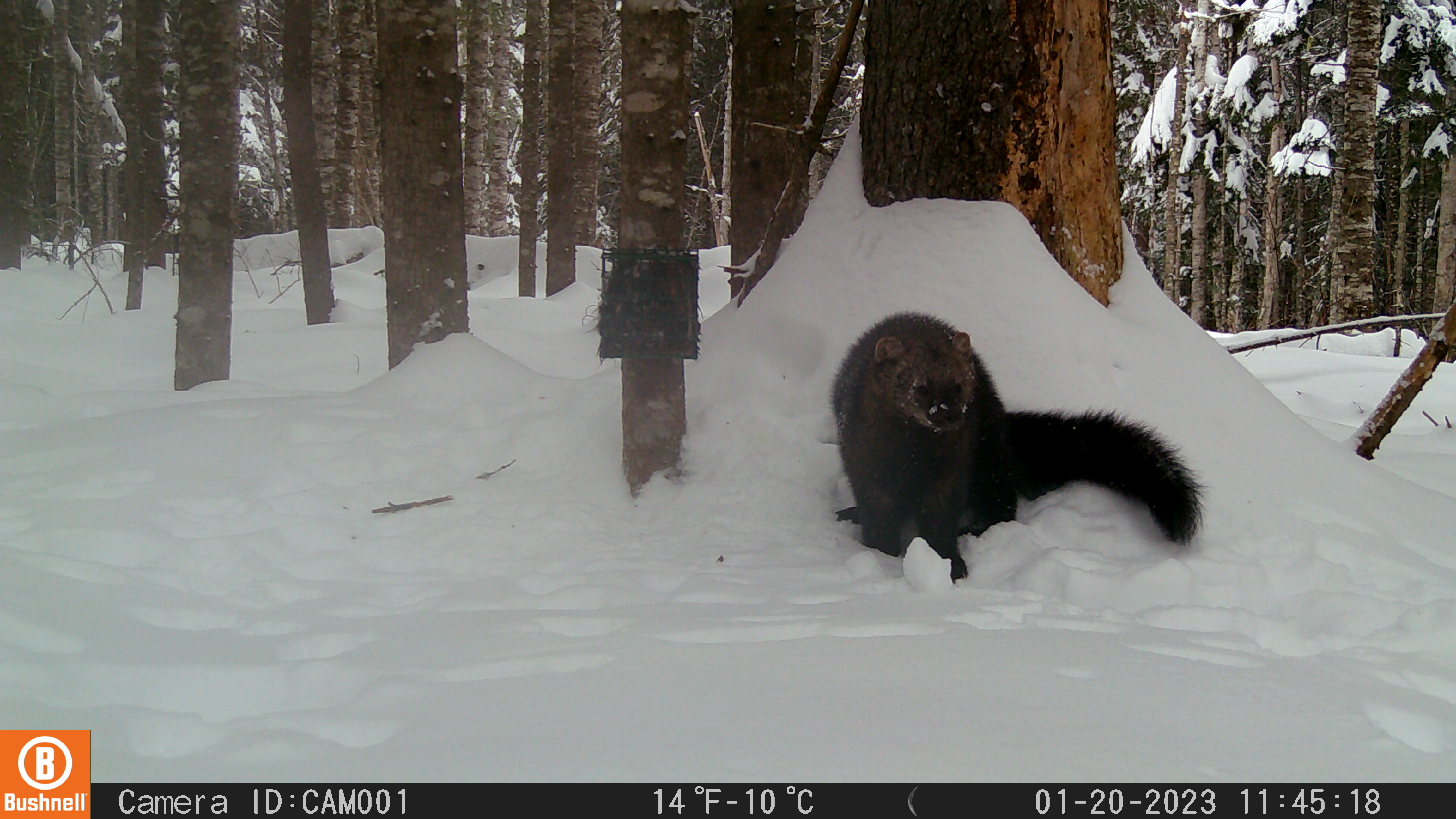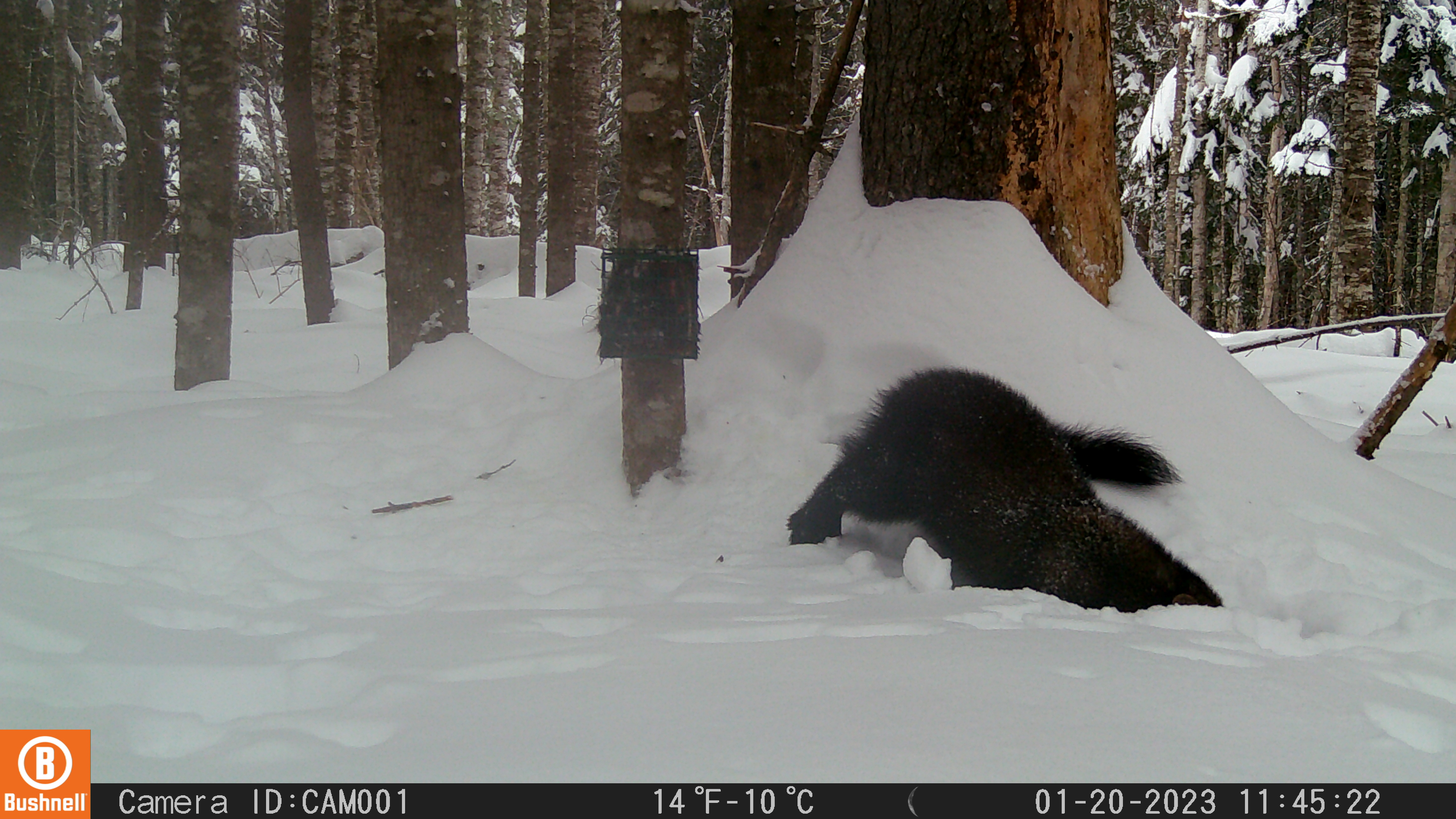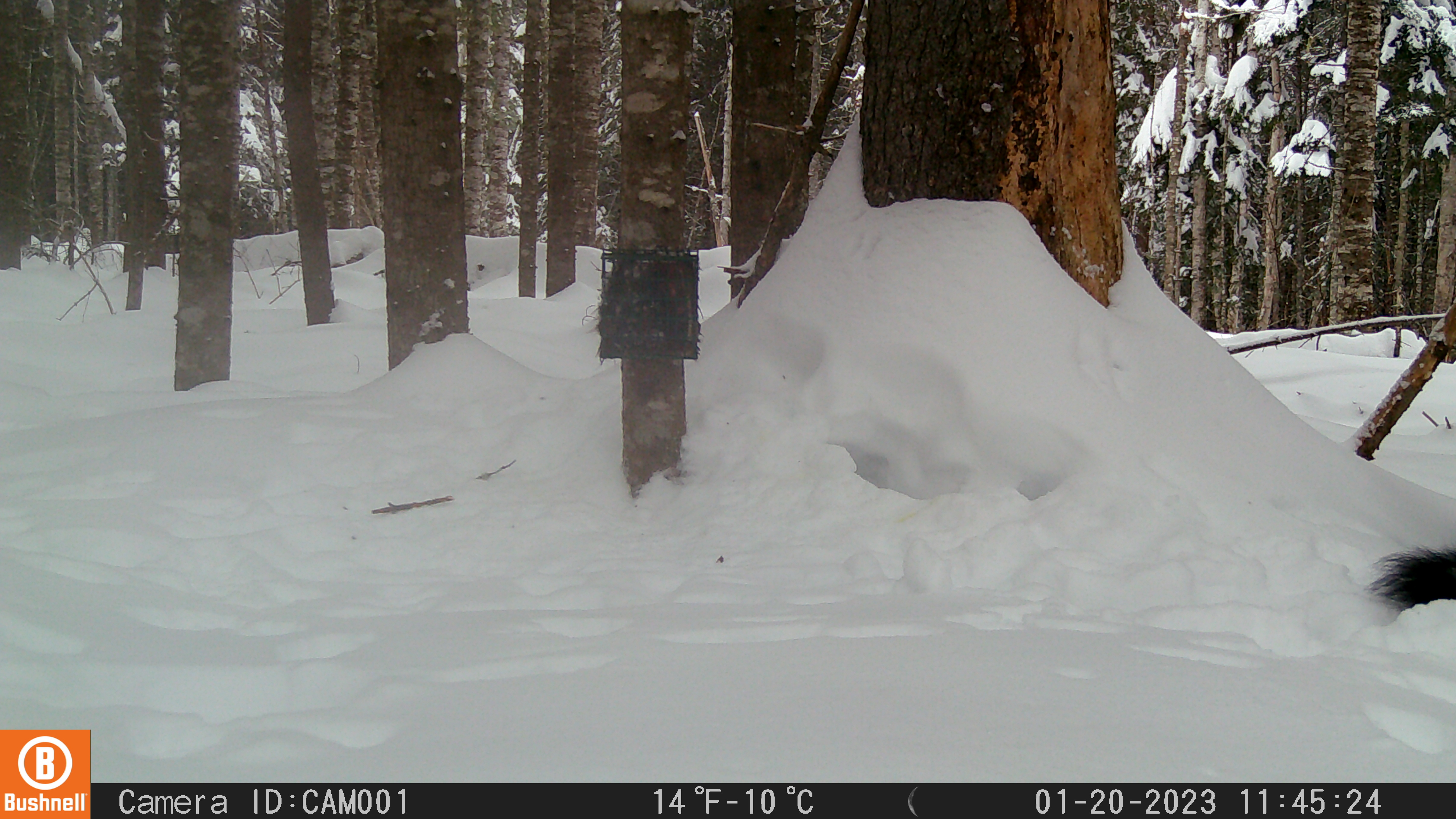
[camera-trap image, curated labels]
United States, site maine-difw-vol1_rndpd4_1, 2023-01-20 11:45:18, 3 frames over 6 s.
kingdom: Animalia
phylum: Chordata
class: Mammalia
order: Carnivora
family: Mustelidae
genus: Pekania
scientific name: Pekania pennanti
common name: fisher